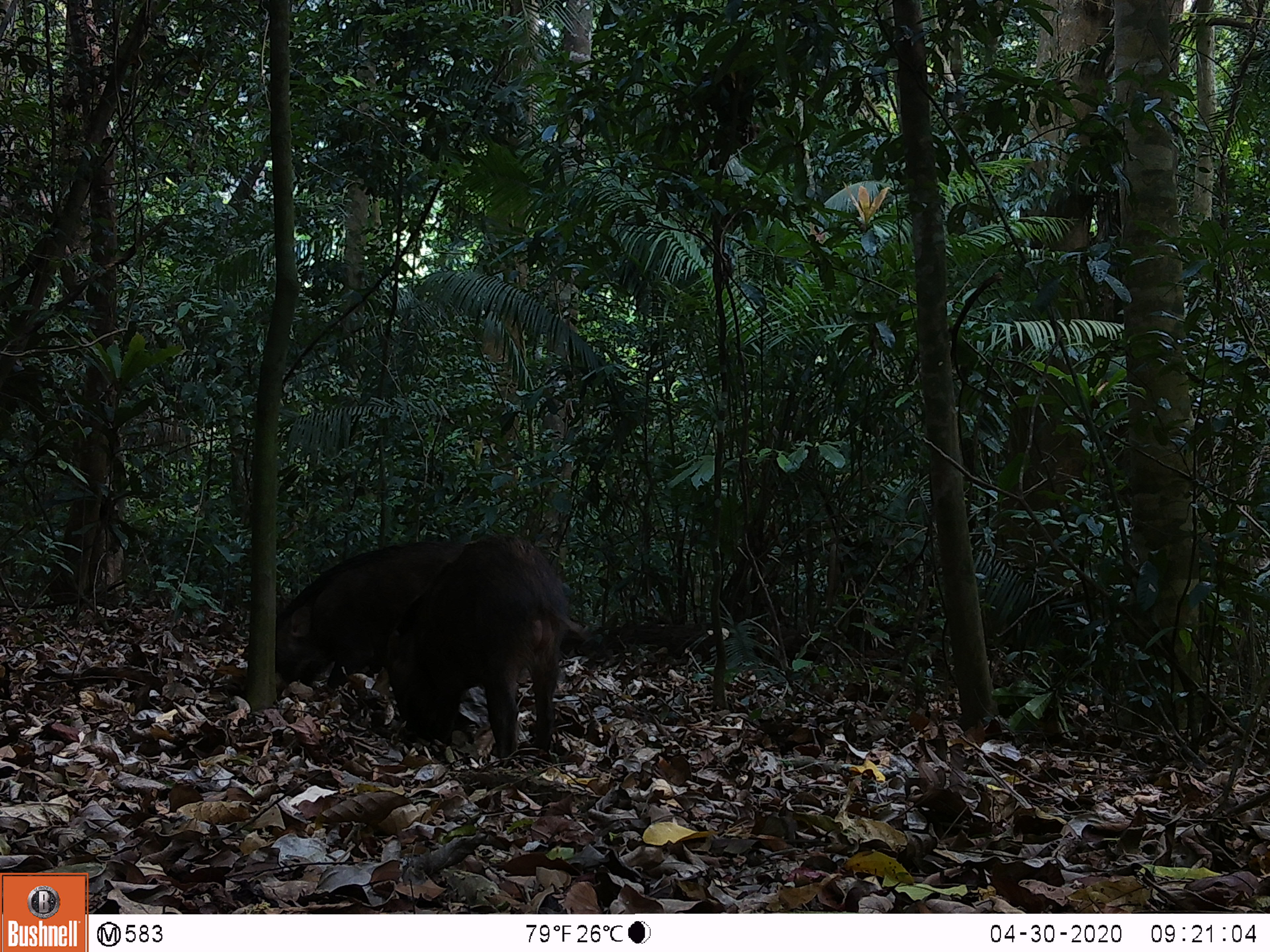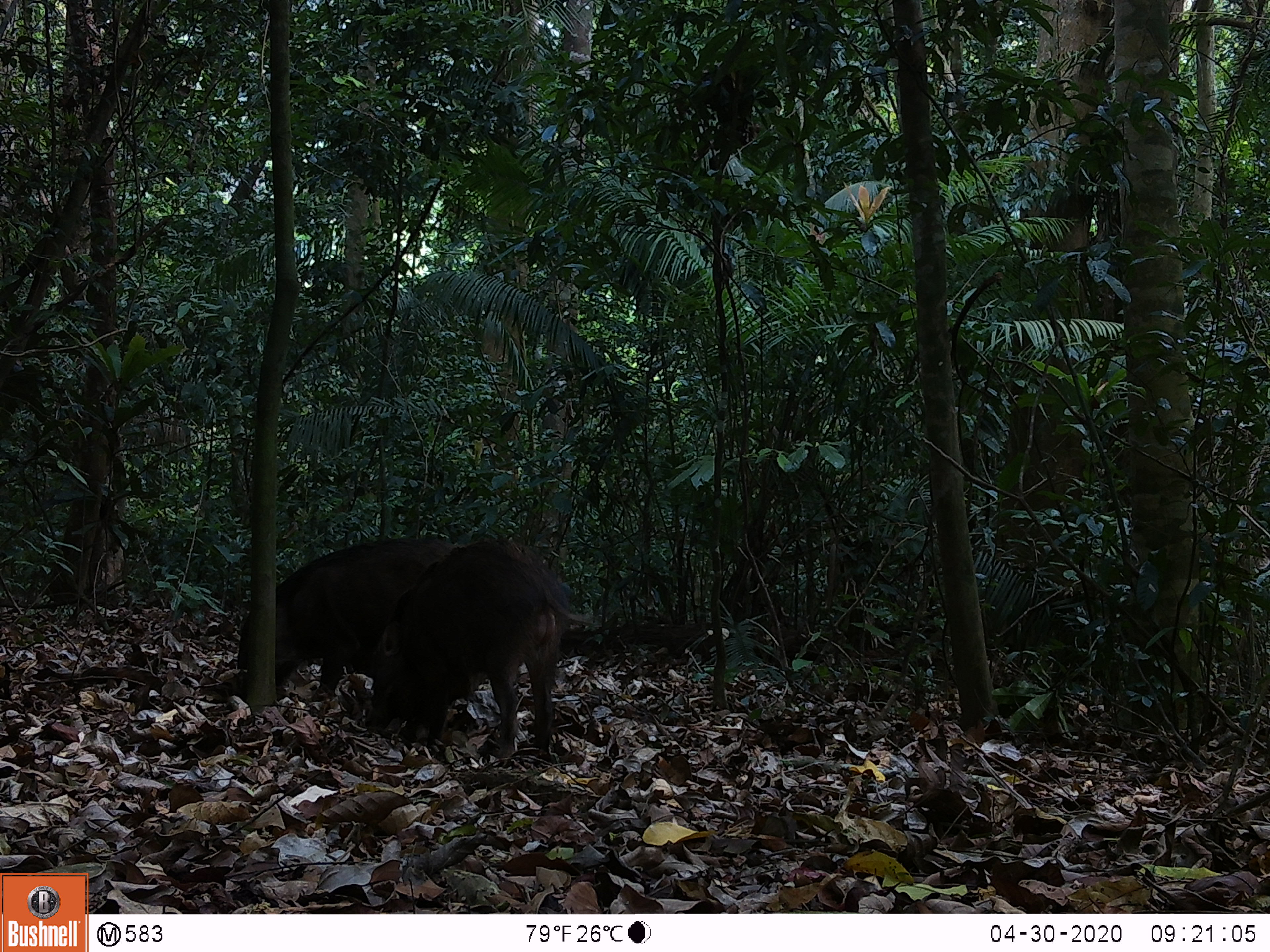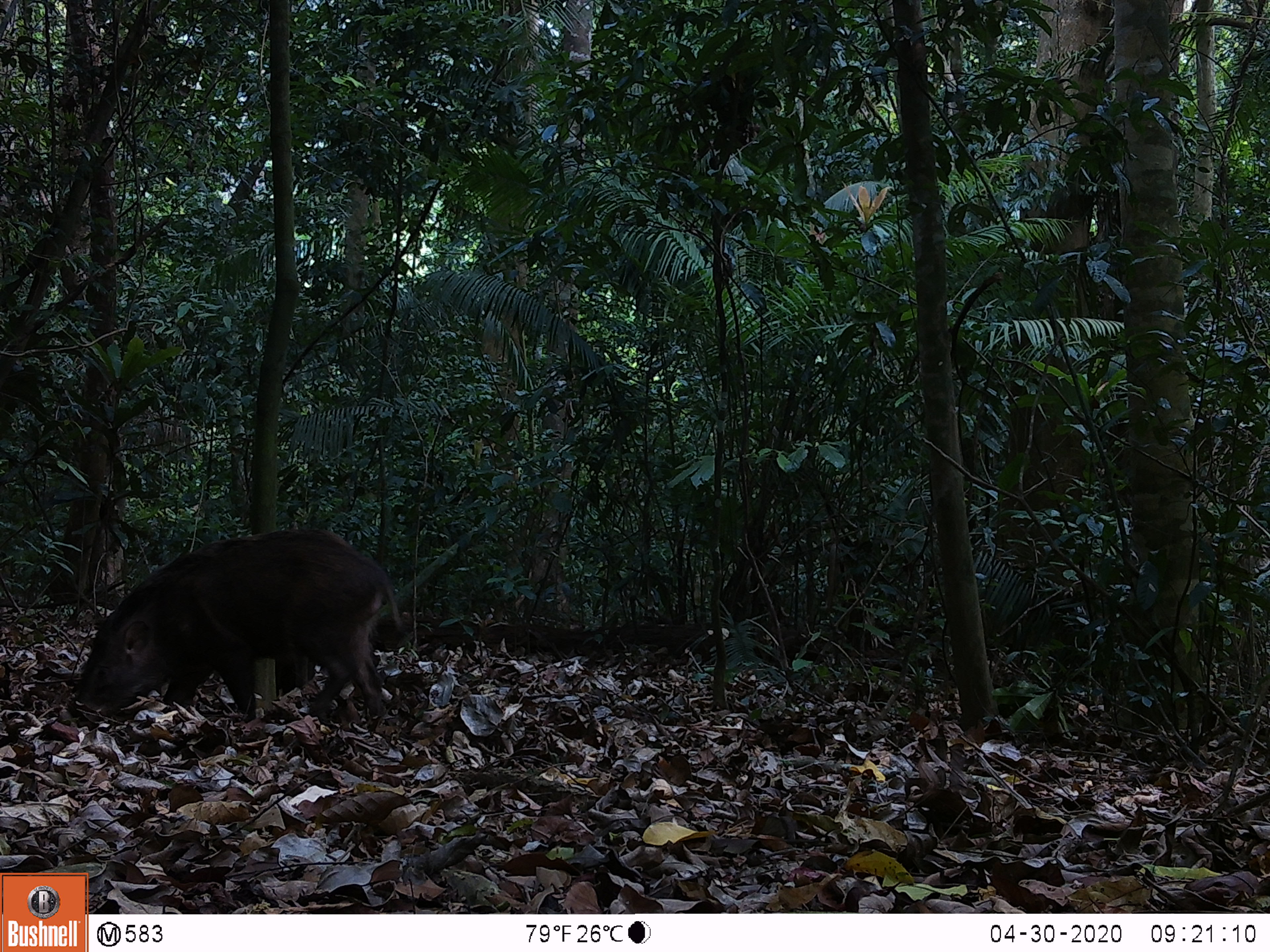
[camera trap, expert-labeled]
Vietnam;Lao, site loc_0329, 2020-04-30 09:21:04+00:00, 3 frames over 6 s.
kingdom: Animalia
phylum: Chordata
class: Mammalia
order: Artiodactyla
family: Suidae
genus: Sus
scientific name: Sus scrofa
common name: eurasian wild pig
Eurasian wild pig (Sus scrofa). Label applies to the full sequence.